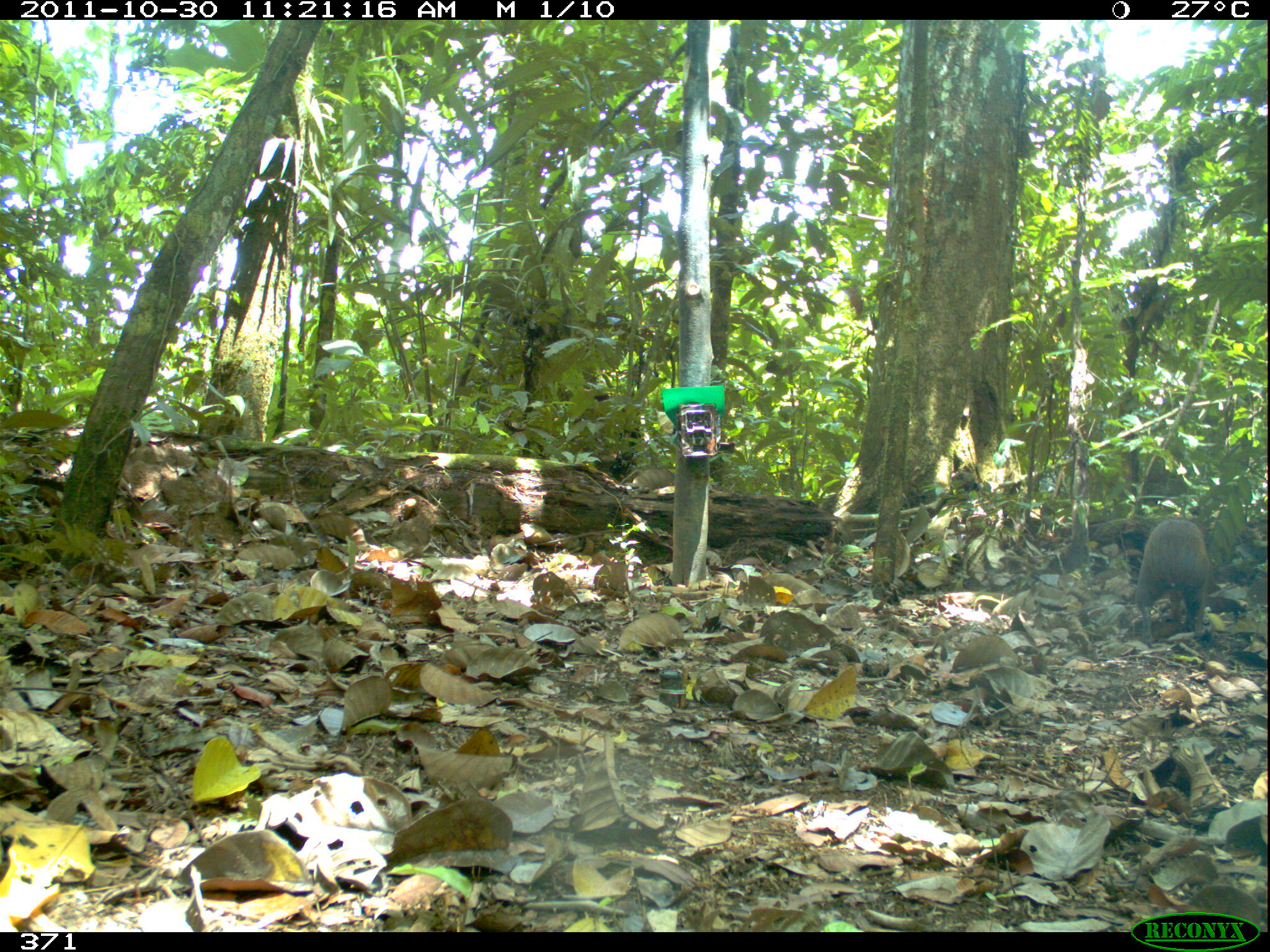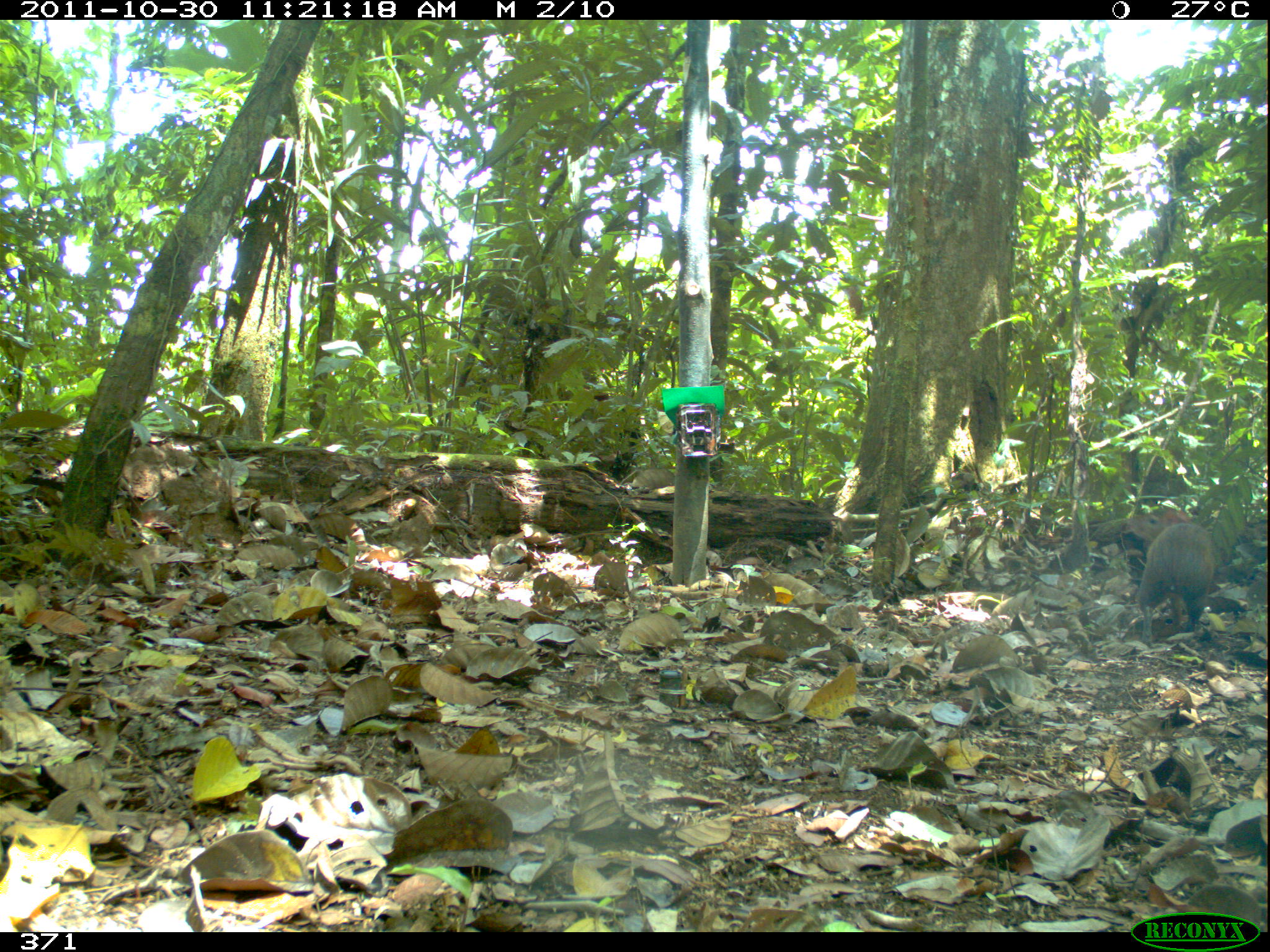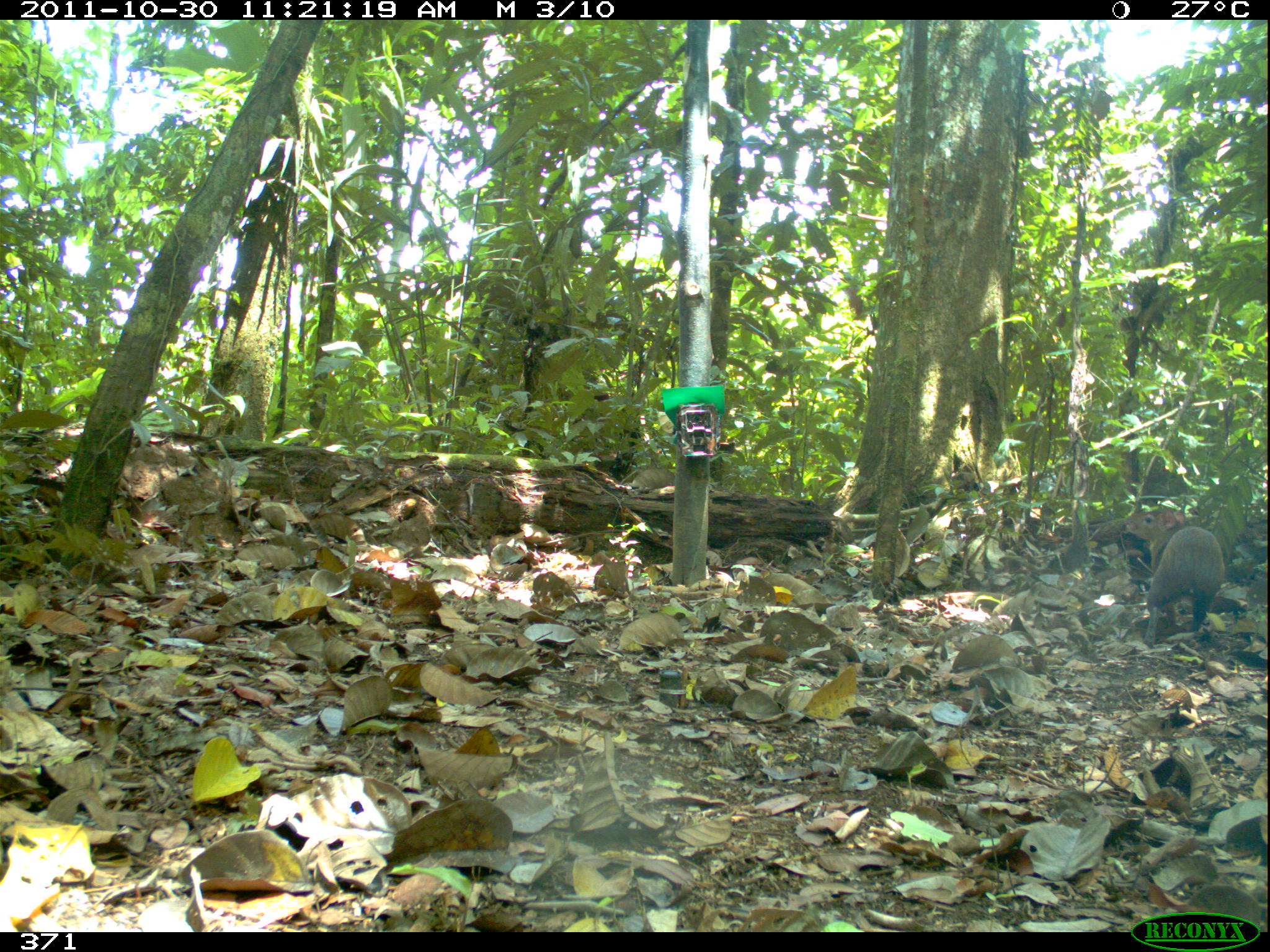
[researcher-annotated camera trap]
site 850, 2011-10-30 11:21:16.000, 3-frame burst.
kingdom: Animalia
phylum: Chordata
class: Mammalia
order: Rodentia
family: Dasyproctidae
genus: Dasyprocta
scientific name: Dasyprocta punctata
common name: central american agouti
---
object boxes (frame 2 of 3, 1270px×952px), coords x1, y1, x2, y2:
dasyprocta punctata: 1126, 506, 1214, 642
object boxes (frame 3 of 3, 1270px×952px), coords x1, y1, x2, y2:
dasyprocta punctata: 1123, 508, 1225, 648